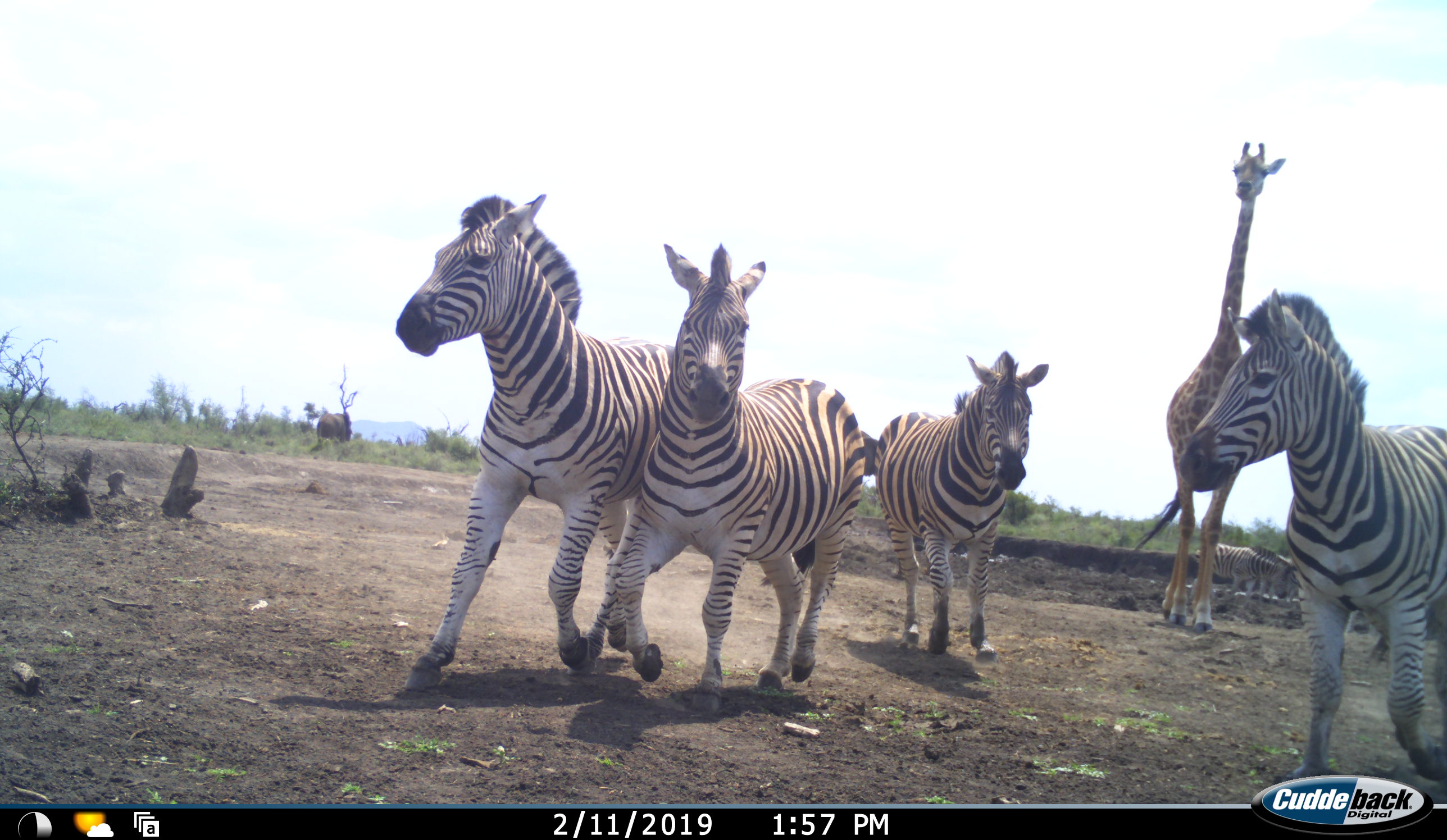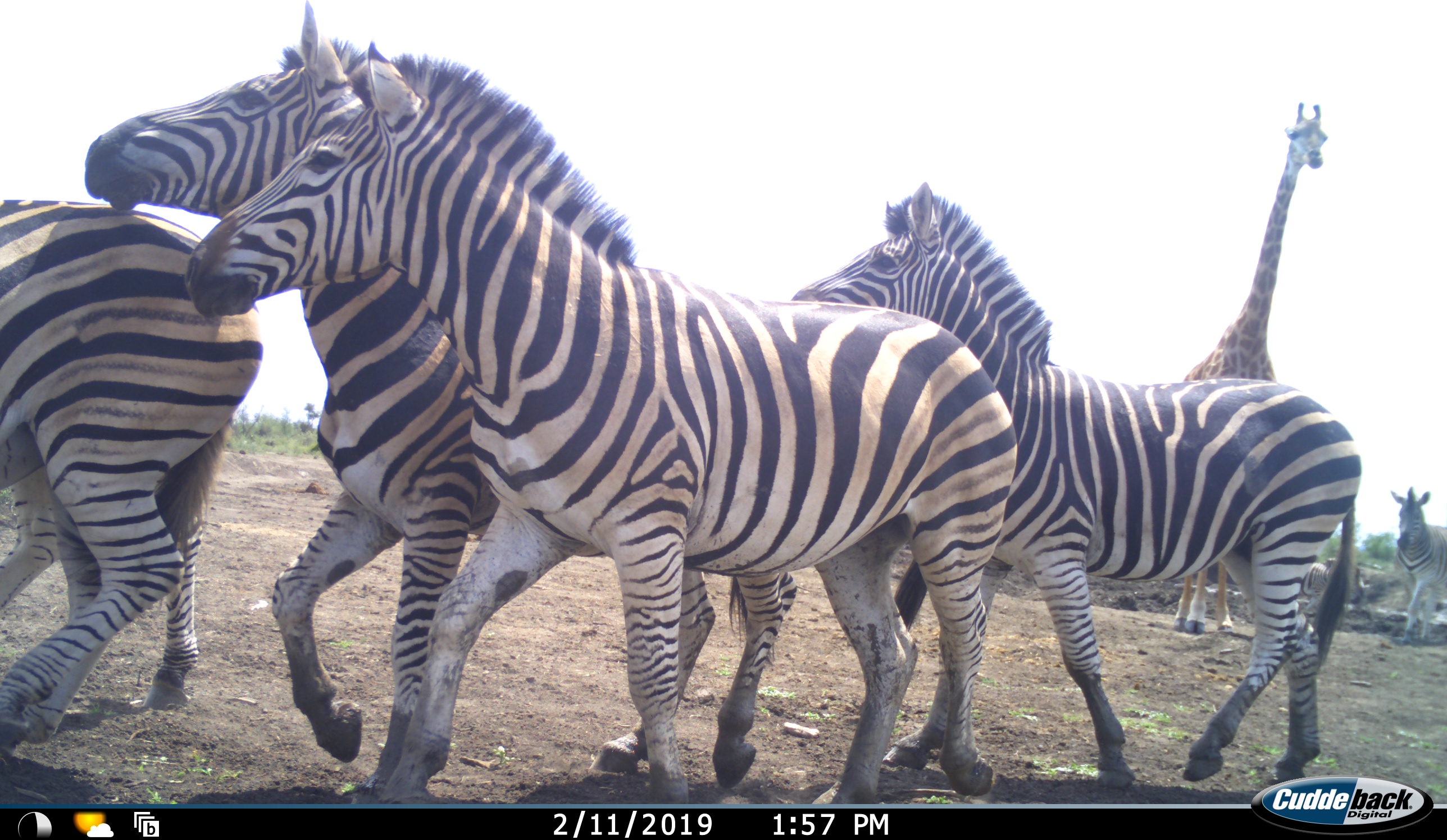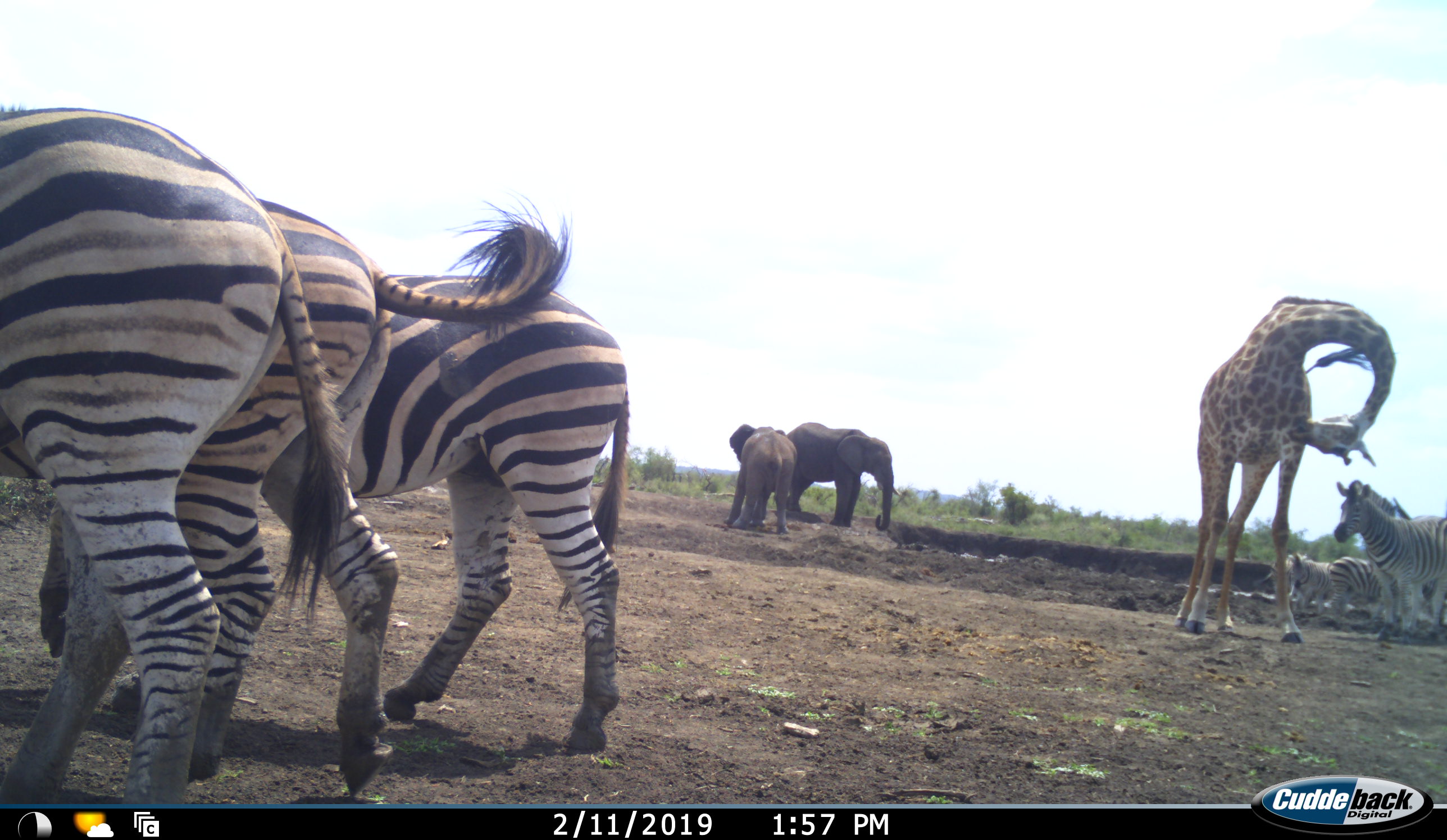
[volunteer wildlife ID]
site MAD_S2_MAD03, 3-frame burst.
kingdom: Animalia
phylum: Chordata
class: Mammalia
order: Artiodactyla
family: Giraffidae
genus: Giraffa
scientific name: Giraffa camelopardalis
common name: giraffe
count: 1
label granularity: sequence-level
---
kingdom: Animalia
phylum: Chordata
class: Mammalia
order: Perissodactyla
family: Equidae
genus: Equus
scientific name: Equus quagga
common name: plains zebra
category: zebraplains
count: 4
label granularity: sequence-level